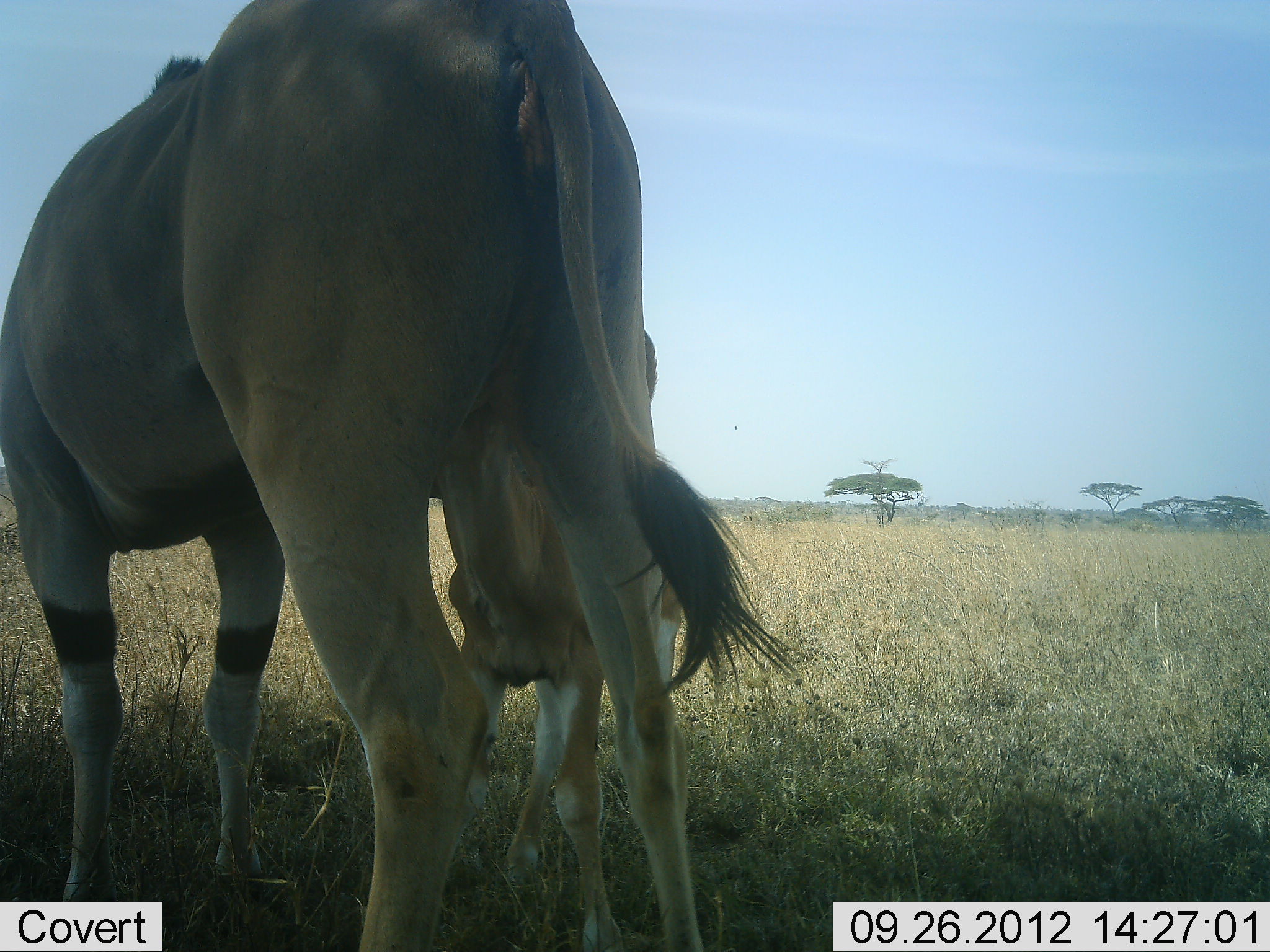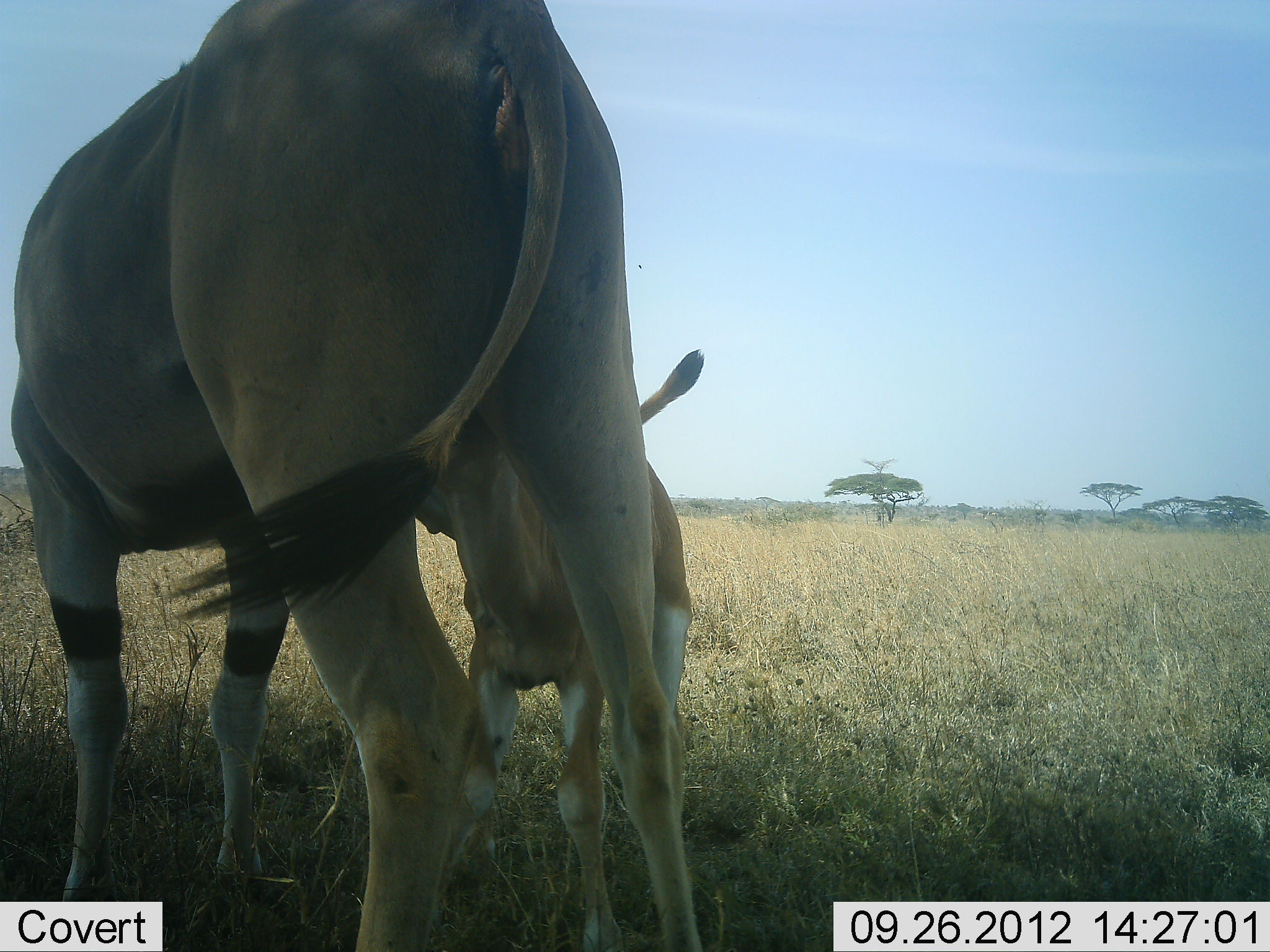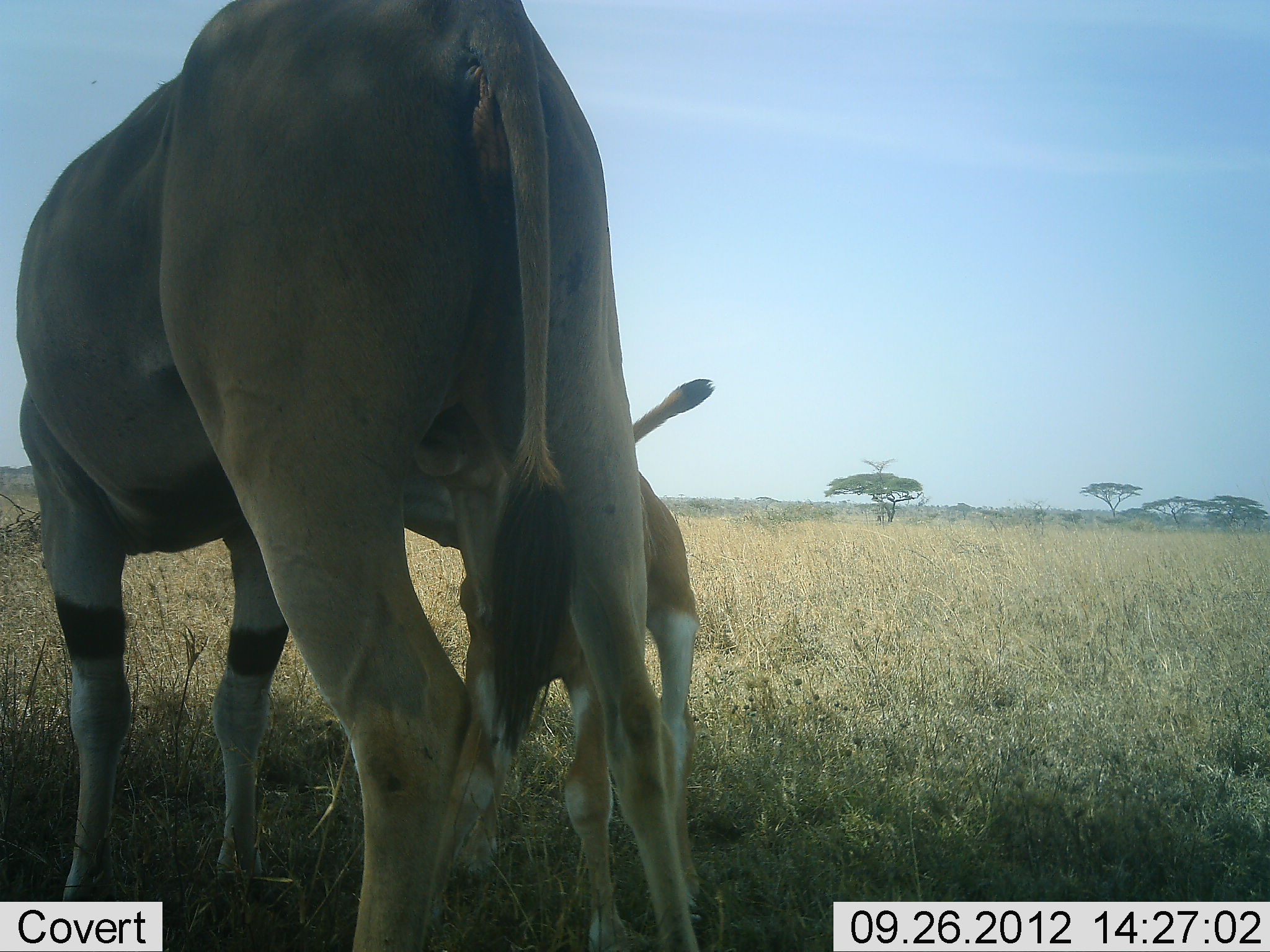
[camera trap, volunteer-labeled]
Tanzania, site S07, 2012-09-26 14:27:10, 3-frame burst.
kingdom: Animalia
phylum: Chordata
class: Mammalia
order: Artiodactyla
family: Bovidae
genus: Tragelaphus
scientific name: Tragelaphus oryx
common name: eland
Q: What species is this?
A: Eland (Tragelaphus oryx).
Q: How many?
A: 2.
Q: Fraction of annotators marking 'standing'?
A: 90%.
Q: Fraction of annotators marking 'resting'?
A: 0%.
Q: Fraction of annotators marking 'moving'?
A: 0%.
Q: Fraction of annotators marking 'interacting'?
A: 40%.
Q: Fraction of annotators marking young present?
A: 90%.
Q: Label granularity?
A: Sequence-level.